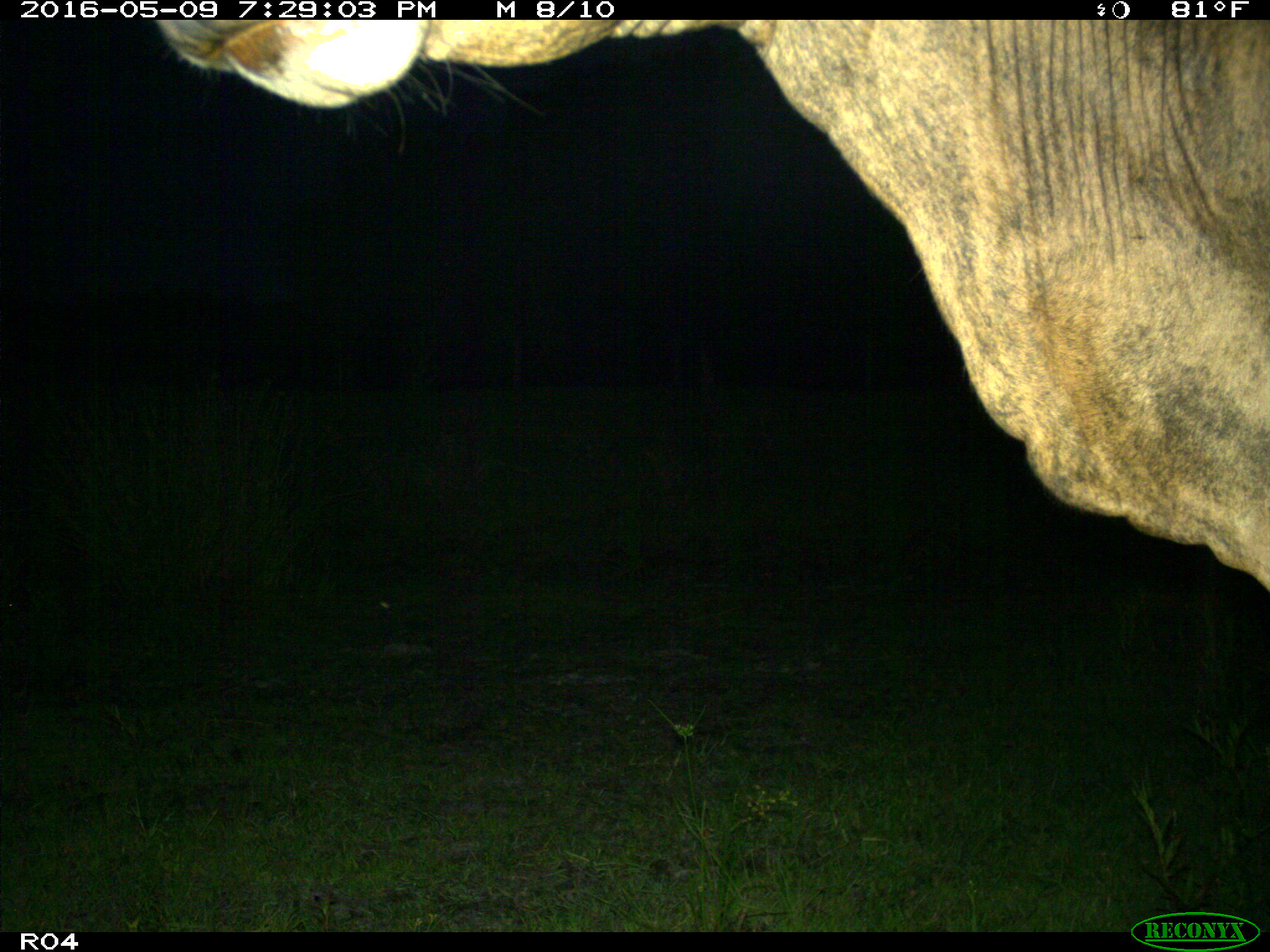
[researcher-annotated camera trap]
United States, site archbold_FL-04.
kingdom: Animalia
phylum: Chordata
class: Mammalia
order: Artiodactyla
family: Bovidae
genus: Bos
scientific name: Bos taurus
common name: domestic cow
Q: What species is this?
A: Bos taurus (domestic cow).